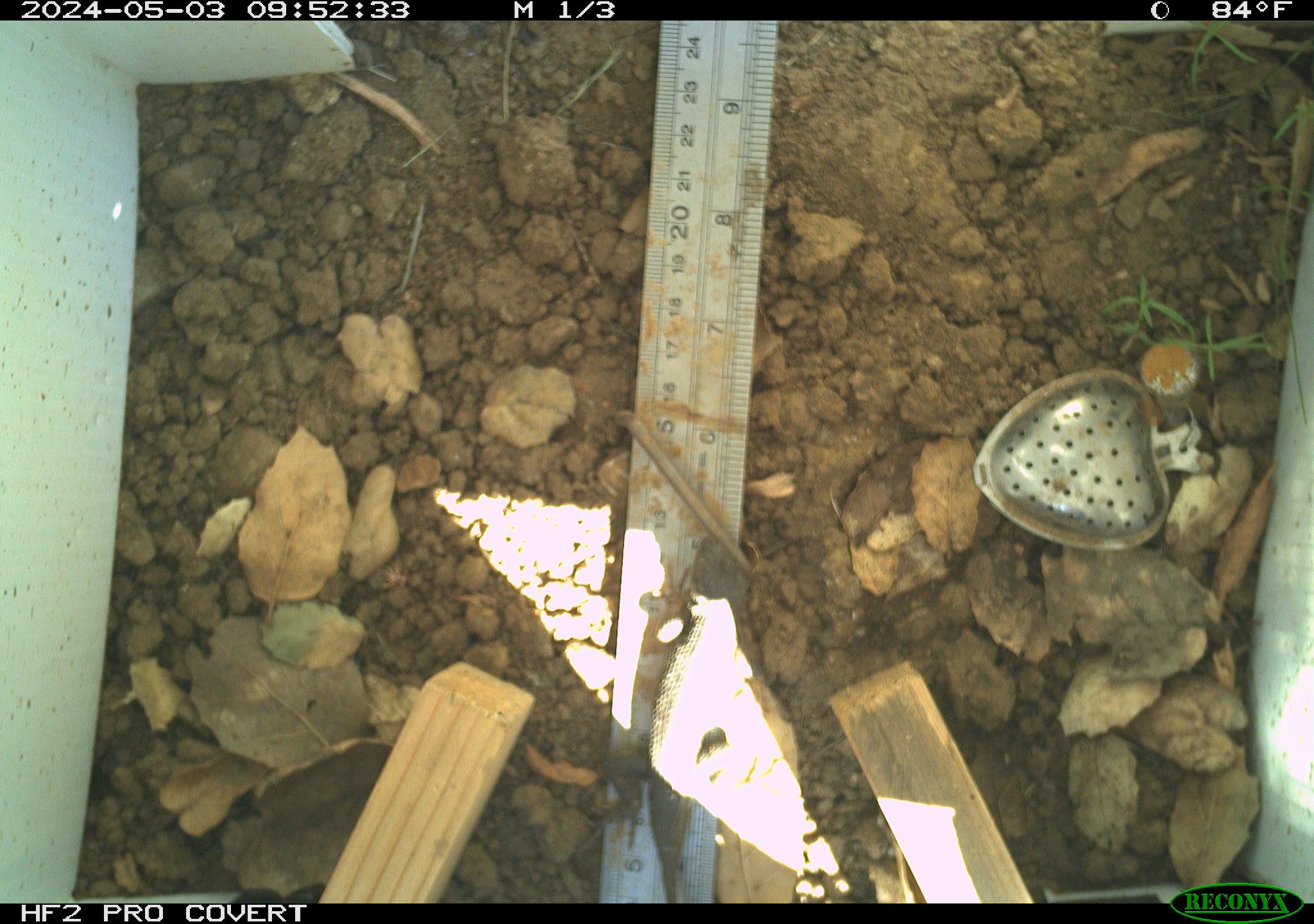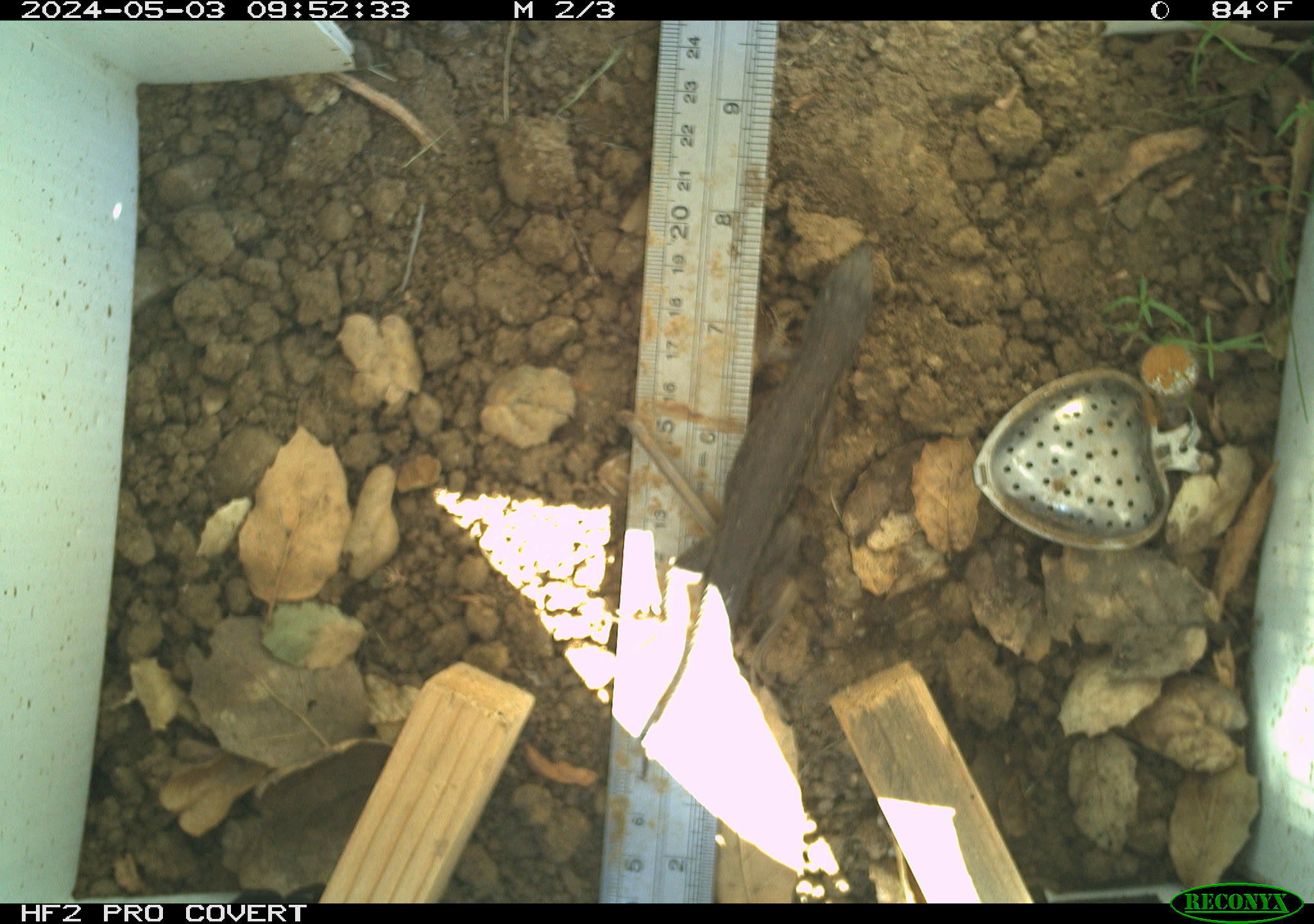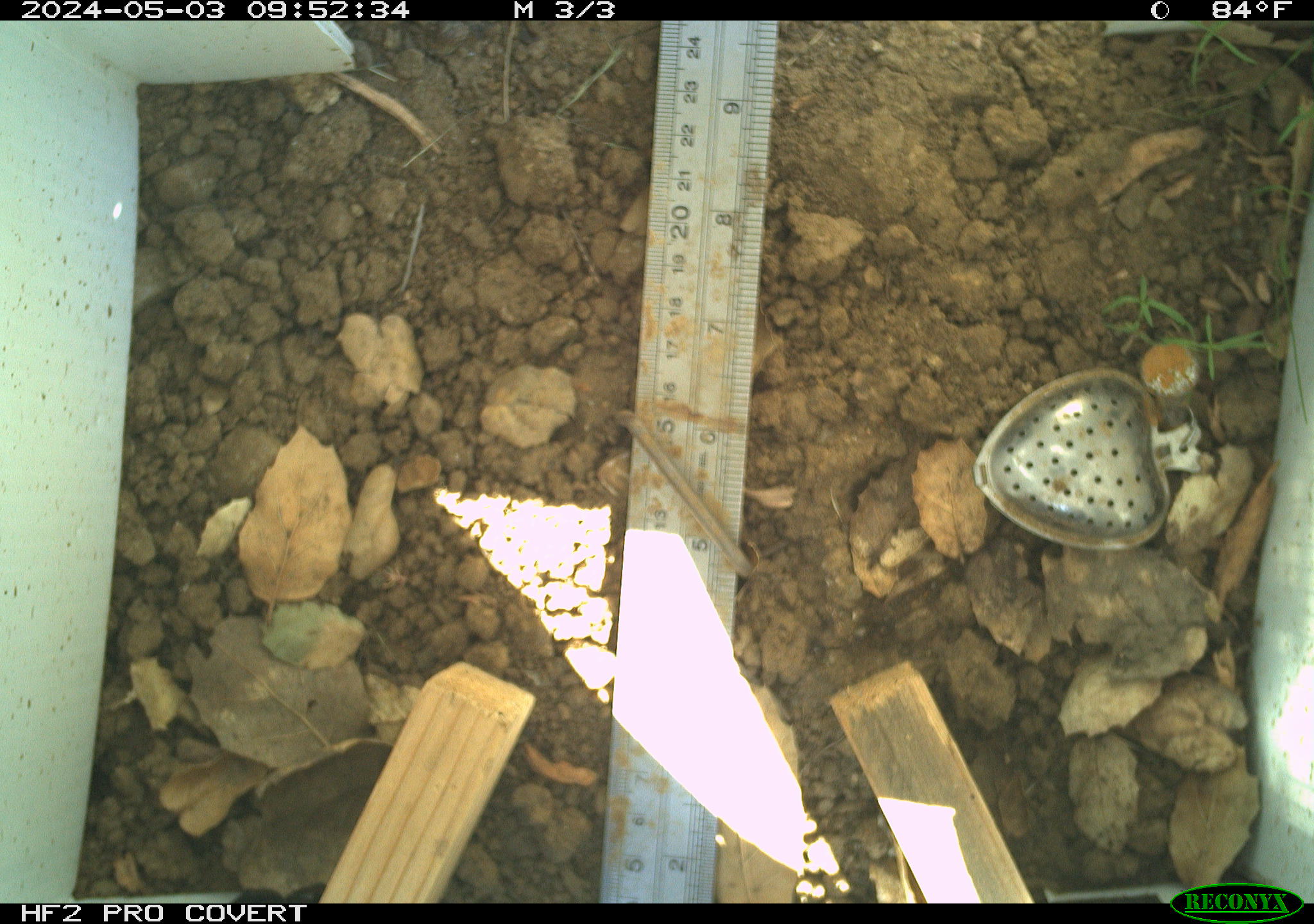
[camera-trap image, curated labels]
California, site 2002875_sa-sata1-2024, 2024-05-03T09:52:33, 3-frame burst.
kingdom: Animalia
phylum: Chordata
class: Reptilia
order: Squamata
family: Phrynosomatidae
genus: Sceloporus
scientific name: Sceloporus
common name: spiny lizards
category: sceloporus species